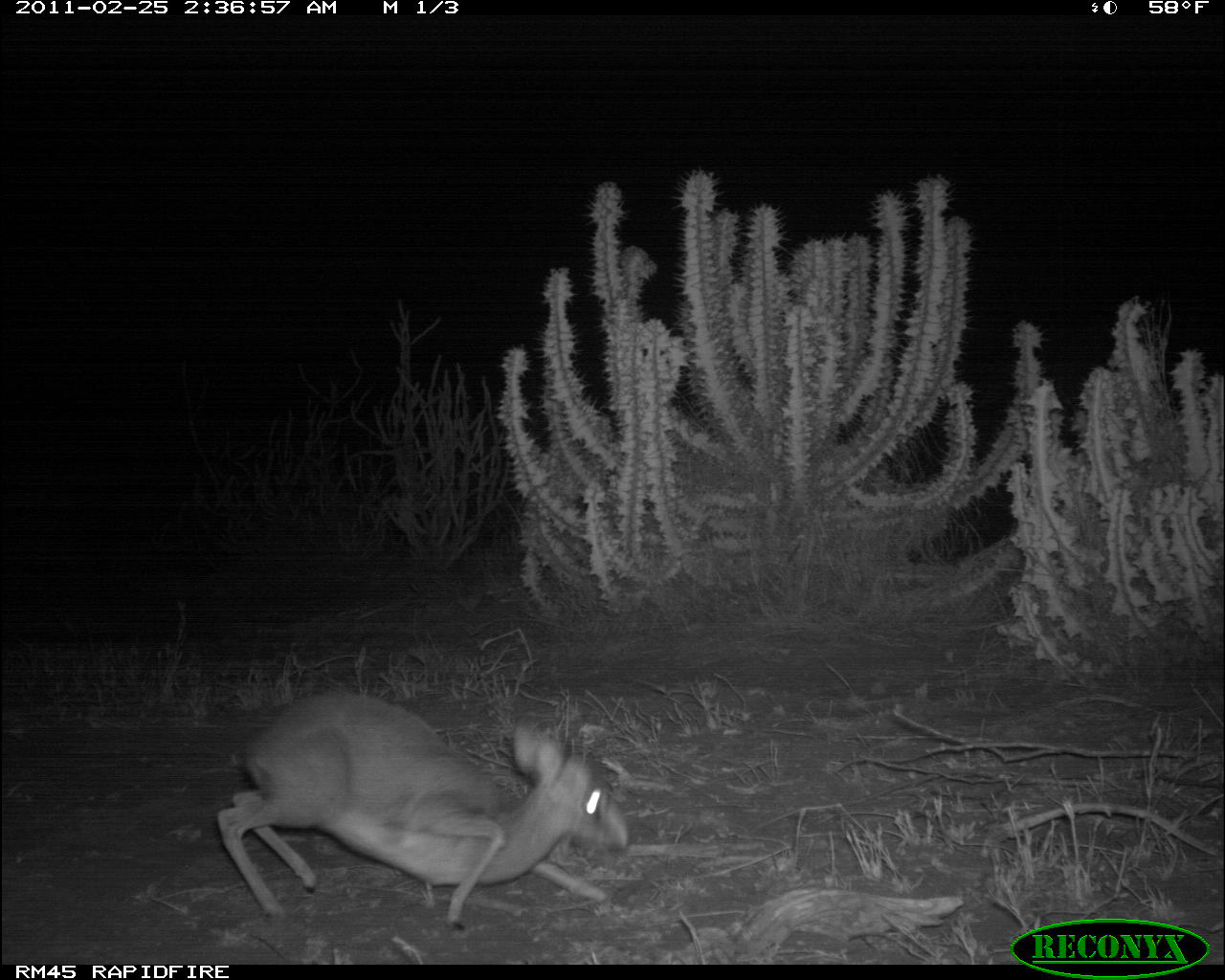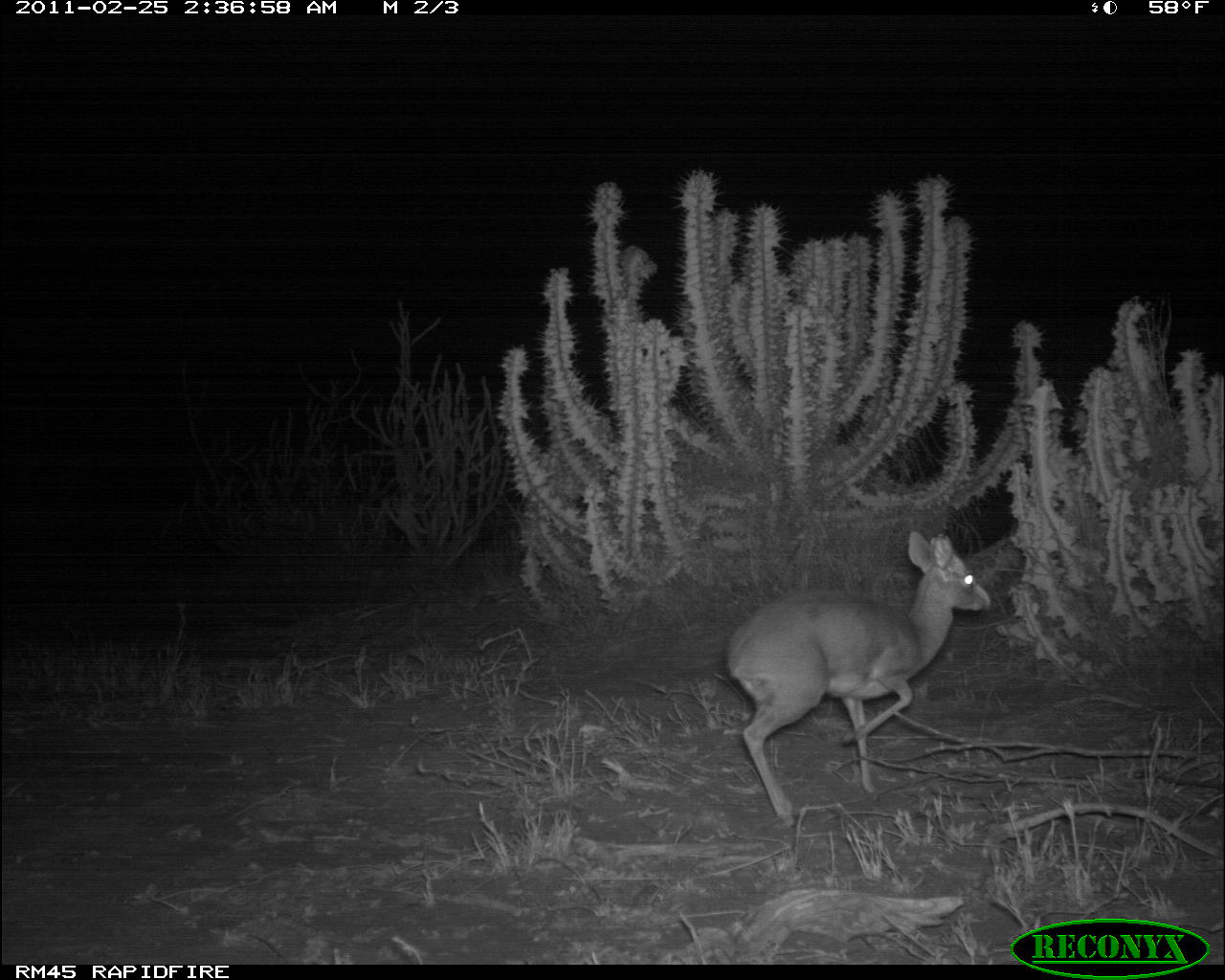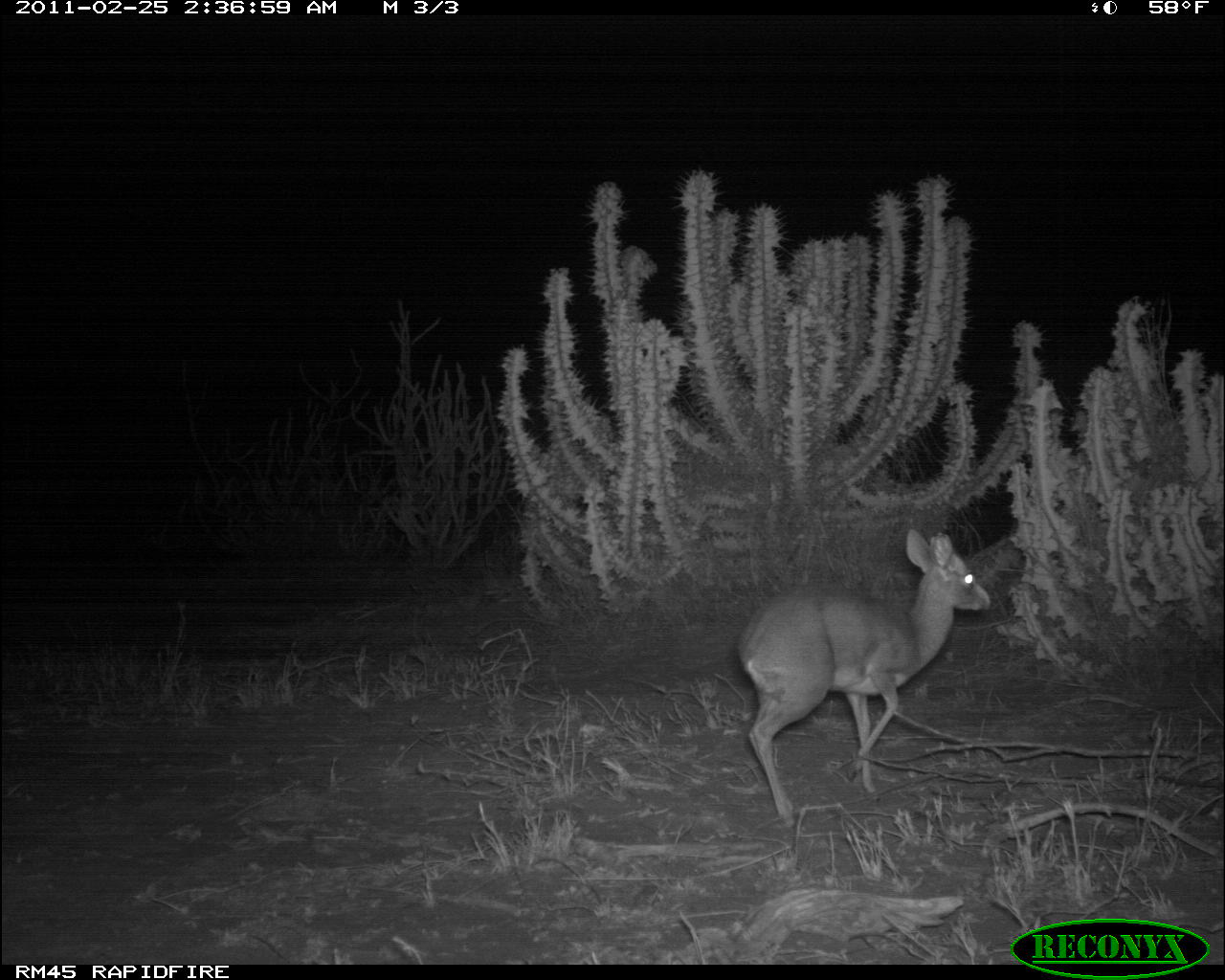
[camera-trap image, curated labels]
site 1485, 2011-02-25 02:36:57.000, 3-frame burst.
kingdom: Animalia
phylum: Chordata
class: Mammalia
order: Artiodactyla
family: Bovidae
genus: Madoqua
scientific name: Madoqua guentheri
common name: günther's dik-dik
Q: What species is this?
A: Madoqua guentheri (günther's dik-dik).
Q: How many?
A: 1.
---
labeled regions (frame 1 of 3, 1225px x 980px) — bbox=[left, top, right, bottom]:
madoqua guentheri: bbox=[214, 690, 631, 933]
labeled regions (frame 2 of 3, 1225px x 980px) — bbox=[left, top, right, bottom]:
madoqua guentheri: bbox=[725, 529, 994, 831]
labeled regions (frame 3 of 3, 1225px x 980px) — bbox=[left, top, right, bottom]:
madoqua guentheri: bbox=[735, 526, 993, 830]